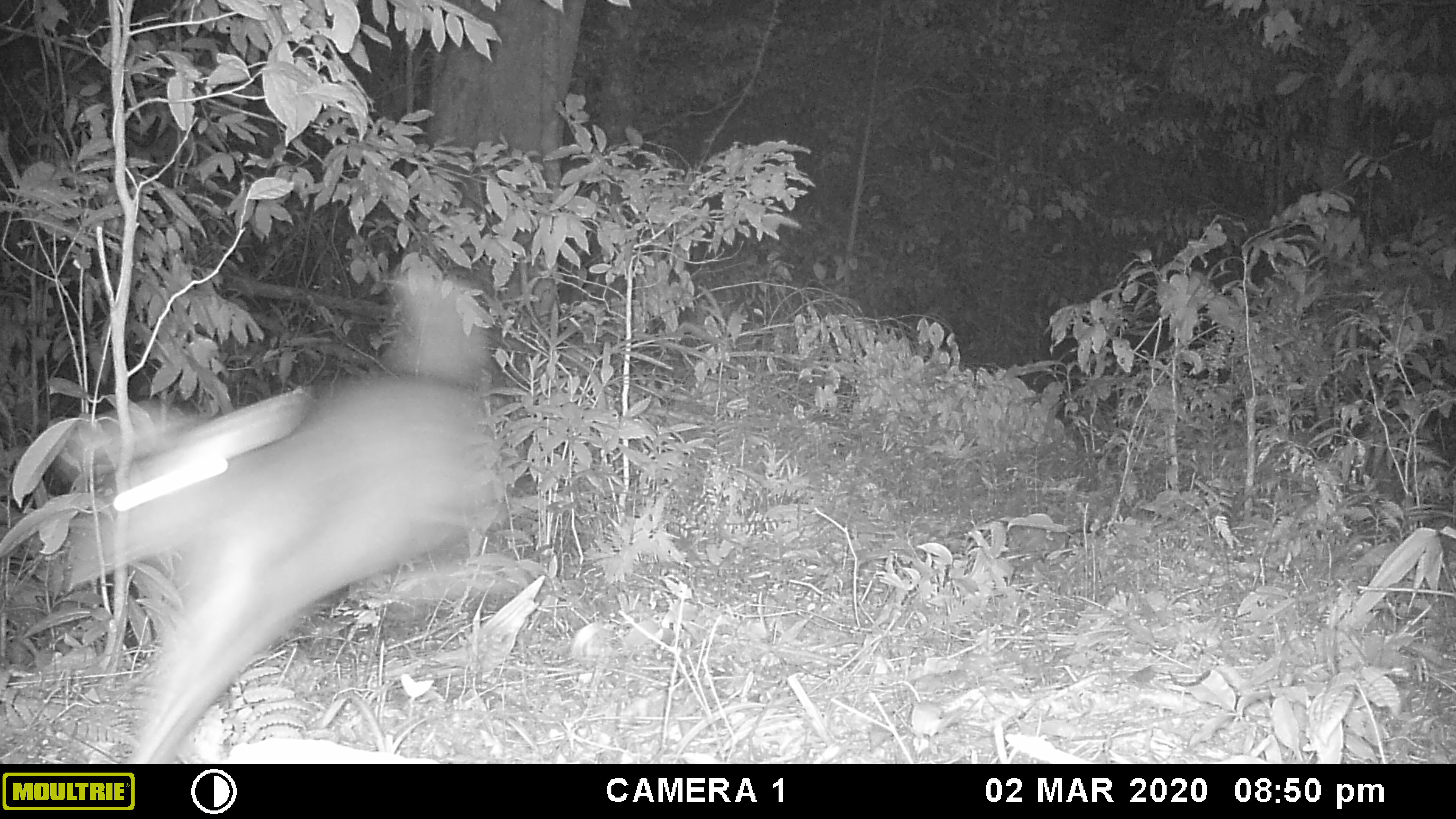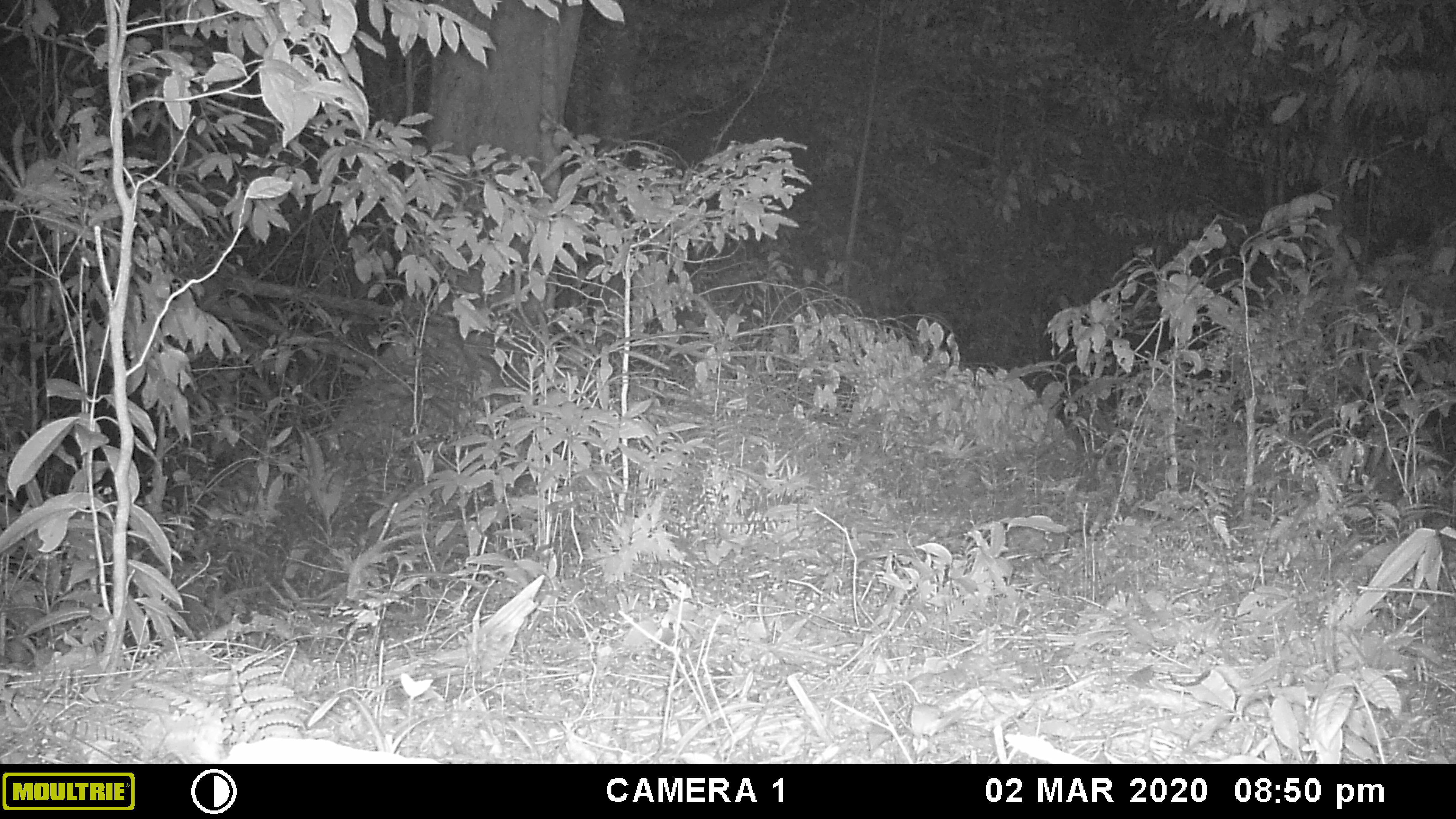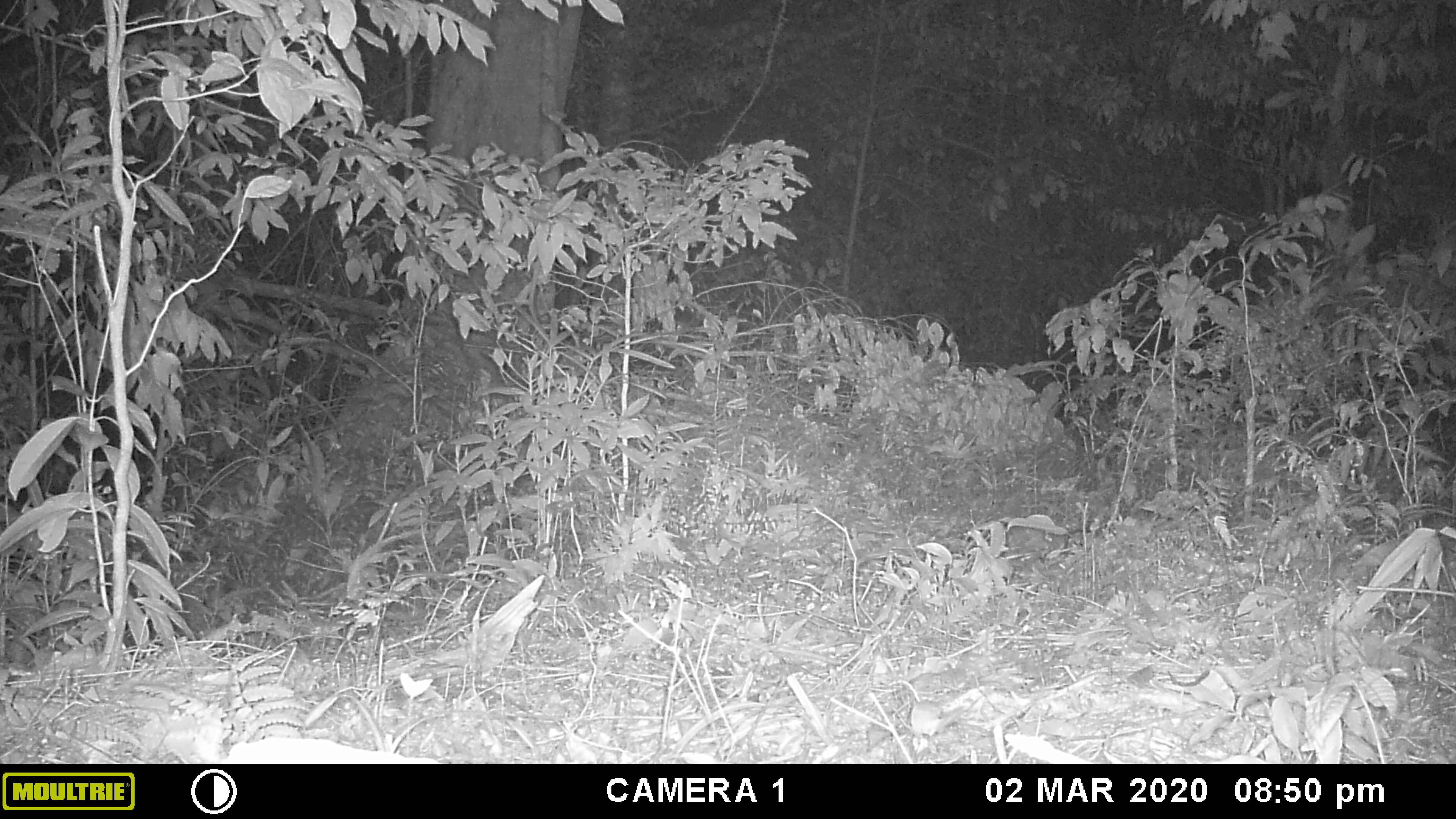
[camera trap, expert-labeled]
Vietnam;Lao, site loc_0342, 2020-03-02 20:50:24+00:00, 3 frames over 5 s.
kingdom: Animalia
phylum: Chordata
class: Mammalia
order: Artiodactyla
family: Cervidae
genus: Muntiacus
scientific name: Muntiacus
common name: muntjacs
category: unidentified muntjac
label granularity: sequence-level